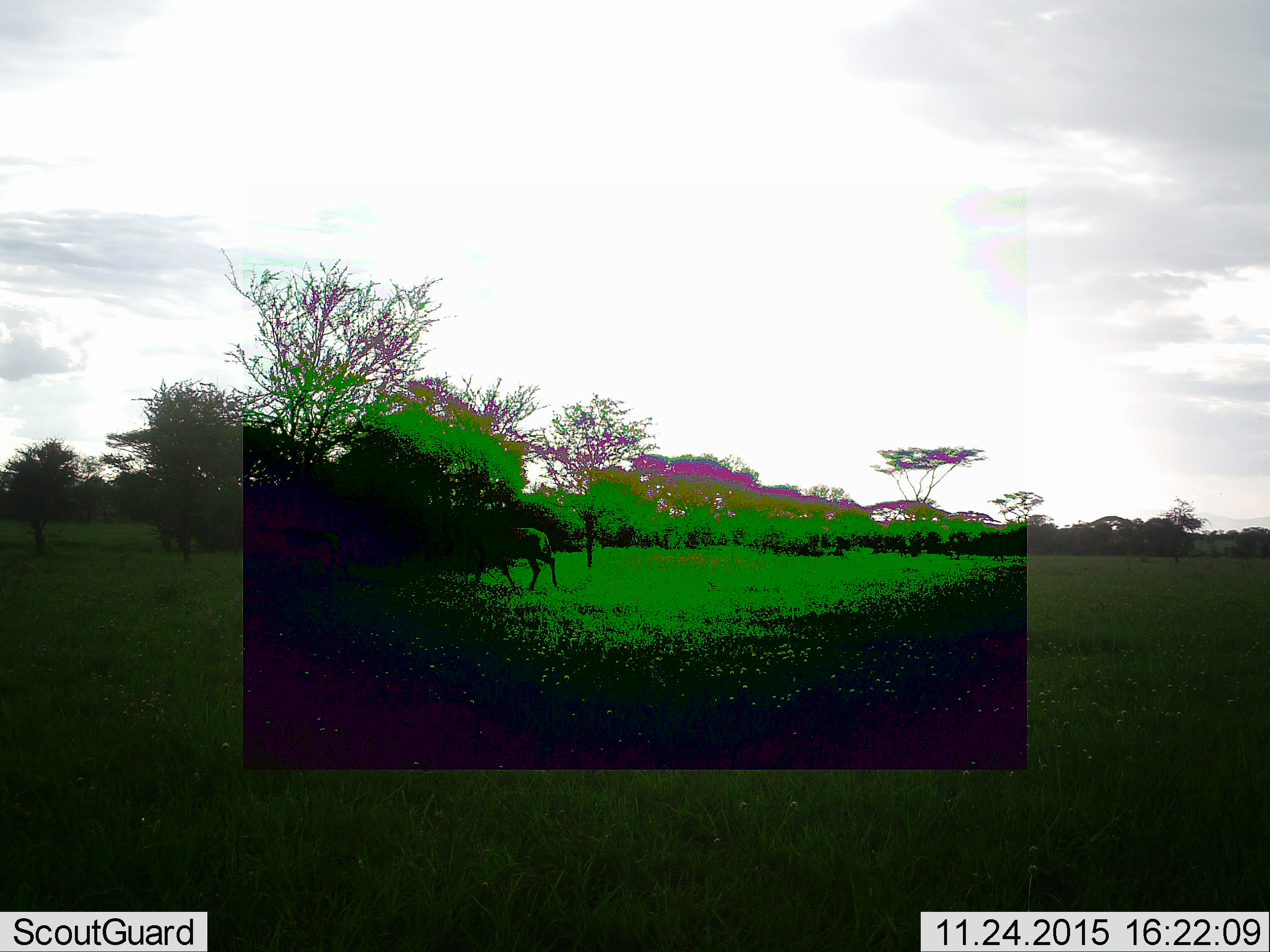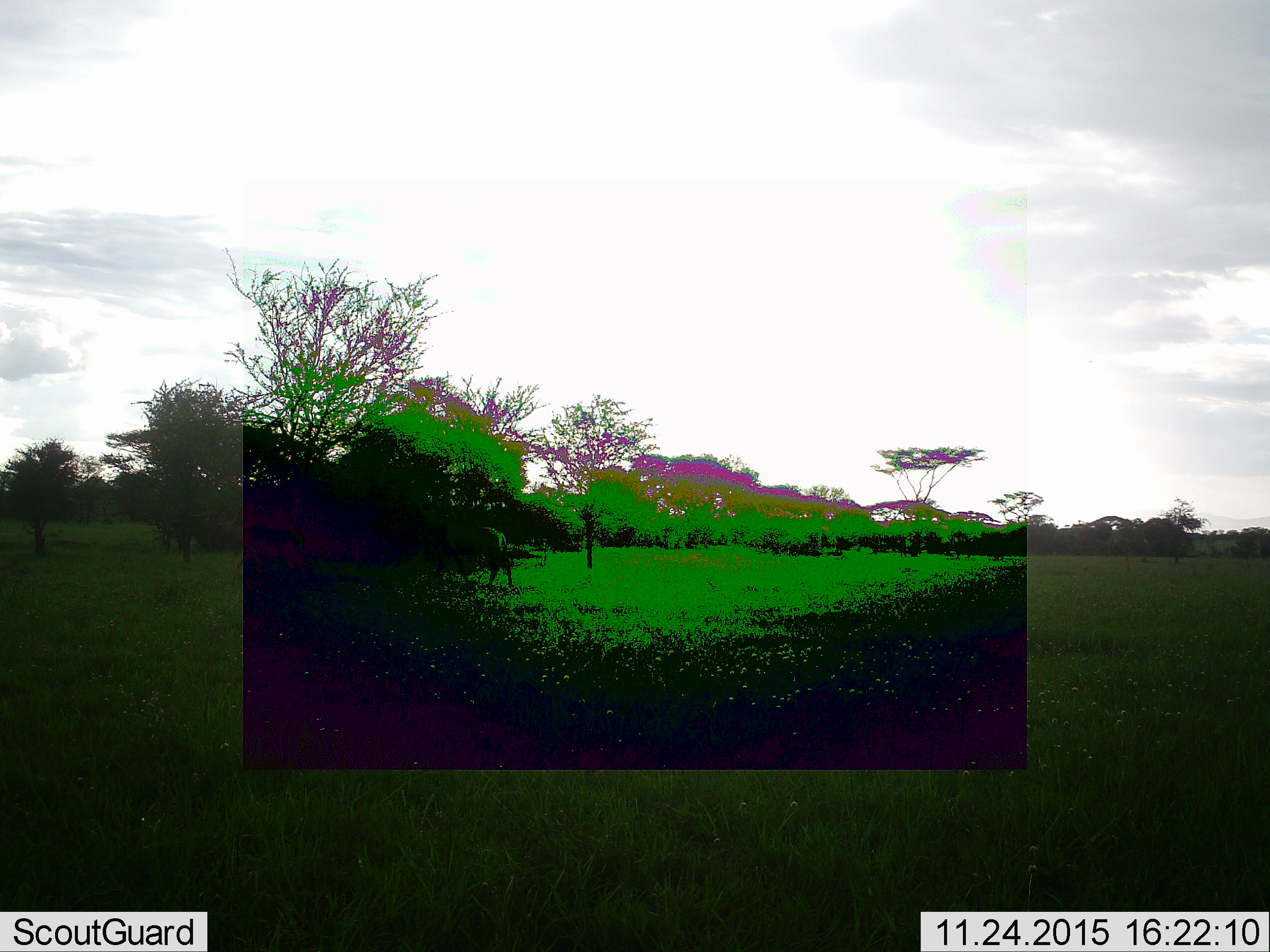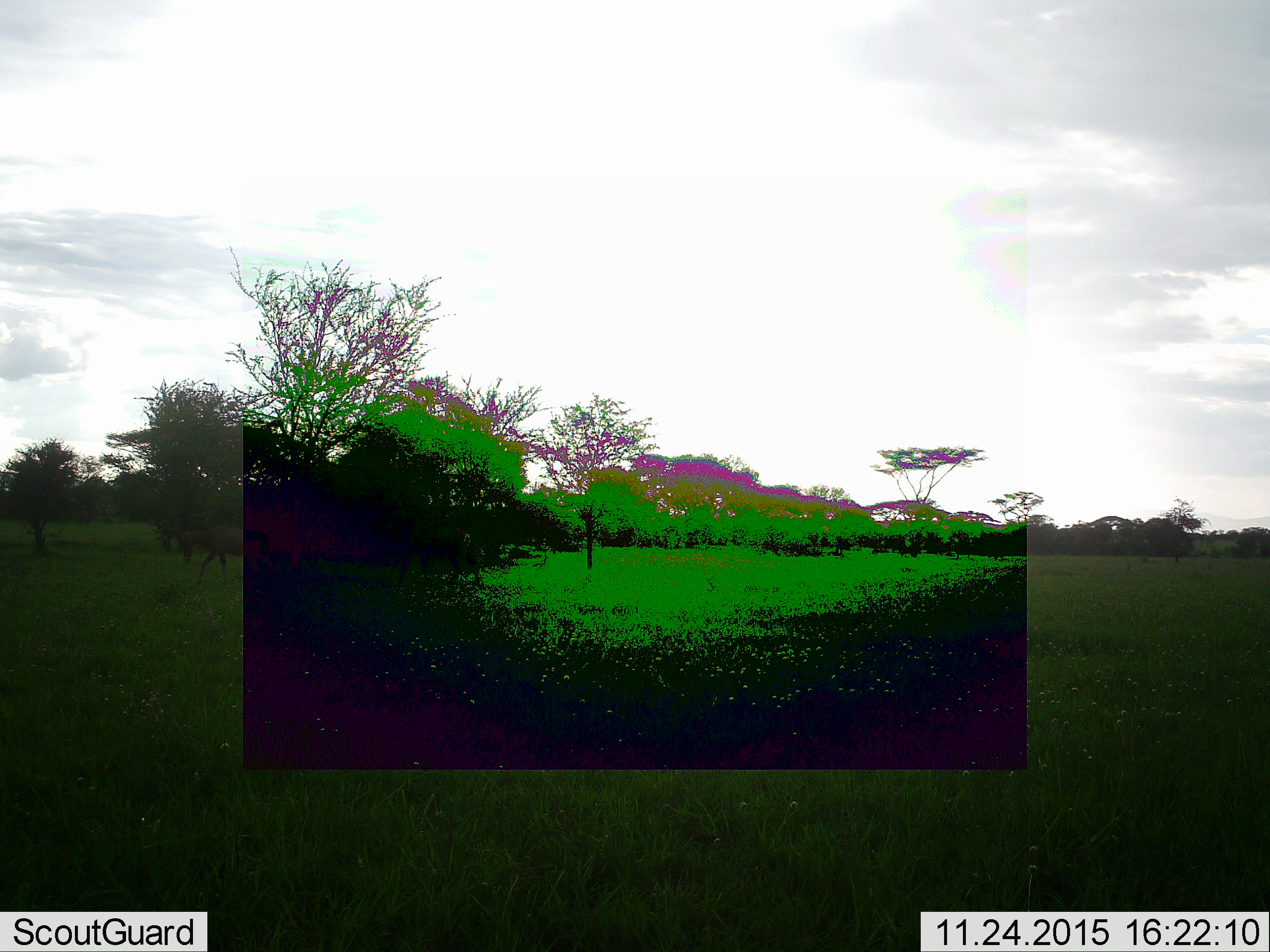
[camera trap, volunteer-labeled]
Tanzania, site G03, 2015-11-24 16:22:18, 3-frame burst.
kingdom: Animalia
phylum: Chordata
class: Mammalia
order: Artiodactyla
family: Bovidae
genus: Connochaetes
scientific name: Connochaetes taurinus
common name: blue wildebeest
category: wildebeest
Wildebeest (blue wildebeest) (Connochaetes taurinus), count 1. Behavior (volunteer vote fractions): standing 17%, resting 0%, moving 100%, interacting 0%. Young present (vote fraction): 0%. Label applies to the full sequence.